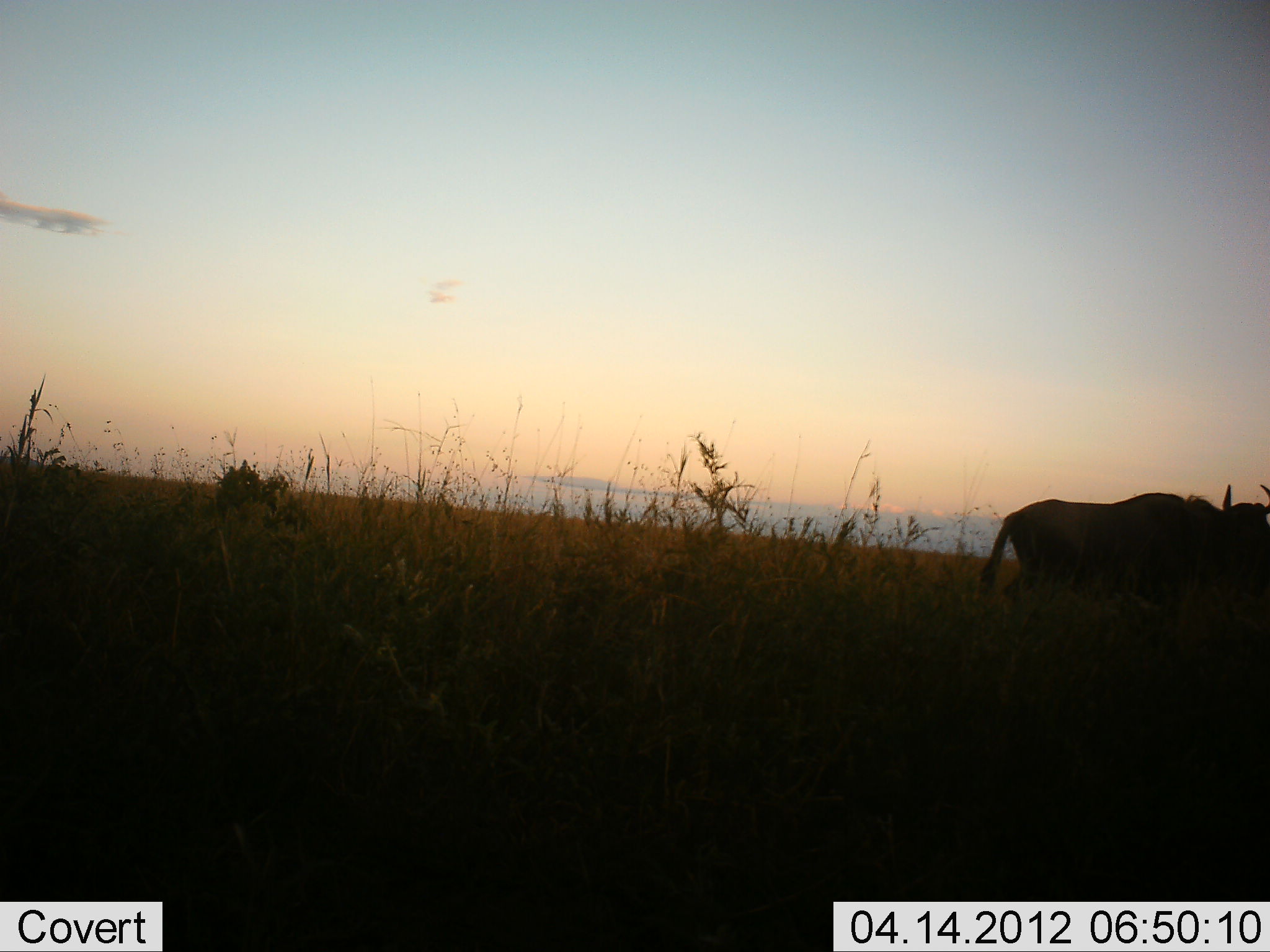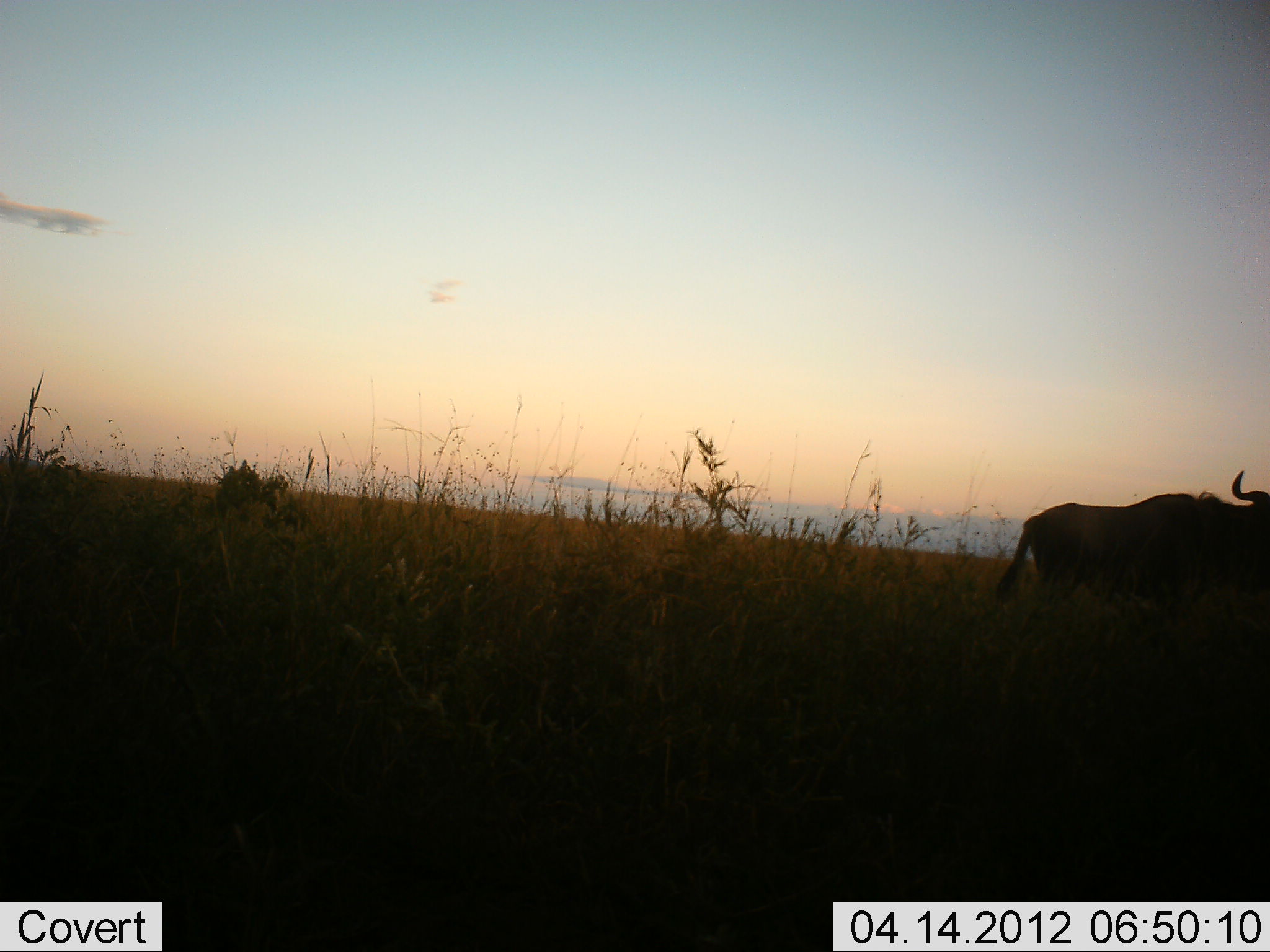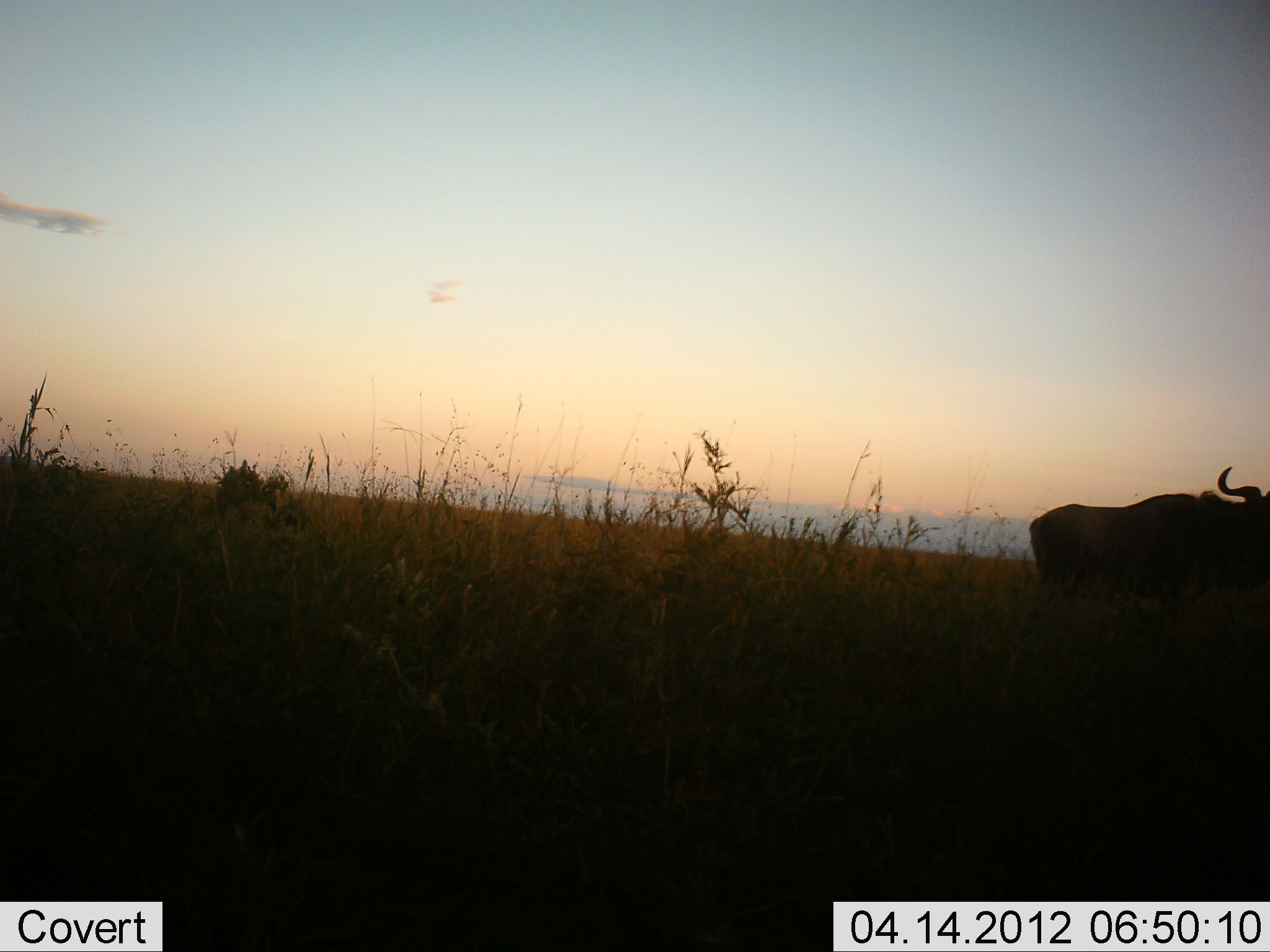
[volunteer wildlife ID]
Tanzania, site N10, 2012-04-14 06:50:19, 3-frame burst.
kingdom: Animalia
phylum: Chordata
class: Mammalia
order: Artiodactyla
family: Bovidae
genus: Connochaetes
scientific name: Connochaetes taurinus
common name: blue wildebeest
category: wildebeest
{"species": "wildebeest (blue wildebeest) (Connochaetes taurinus)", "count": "1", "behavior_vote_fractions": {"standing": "58%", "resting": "0%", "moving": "42%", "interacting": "0%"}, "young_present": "0%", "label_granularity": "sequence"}